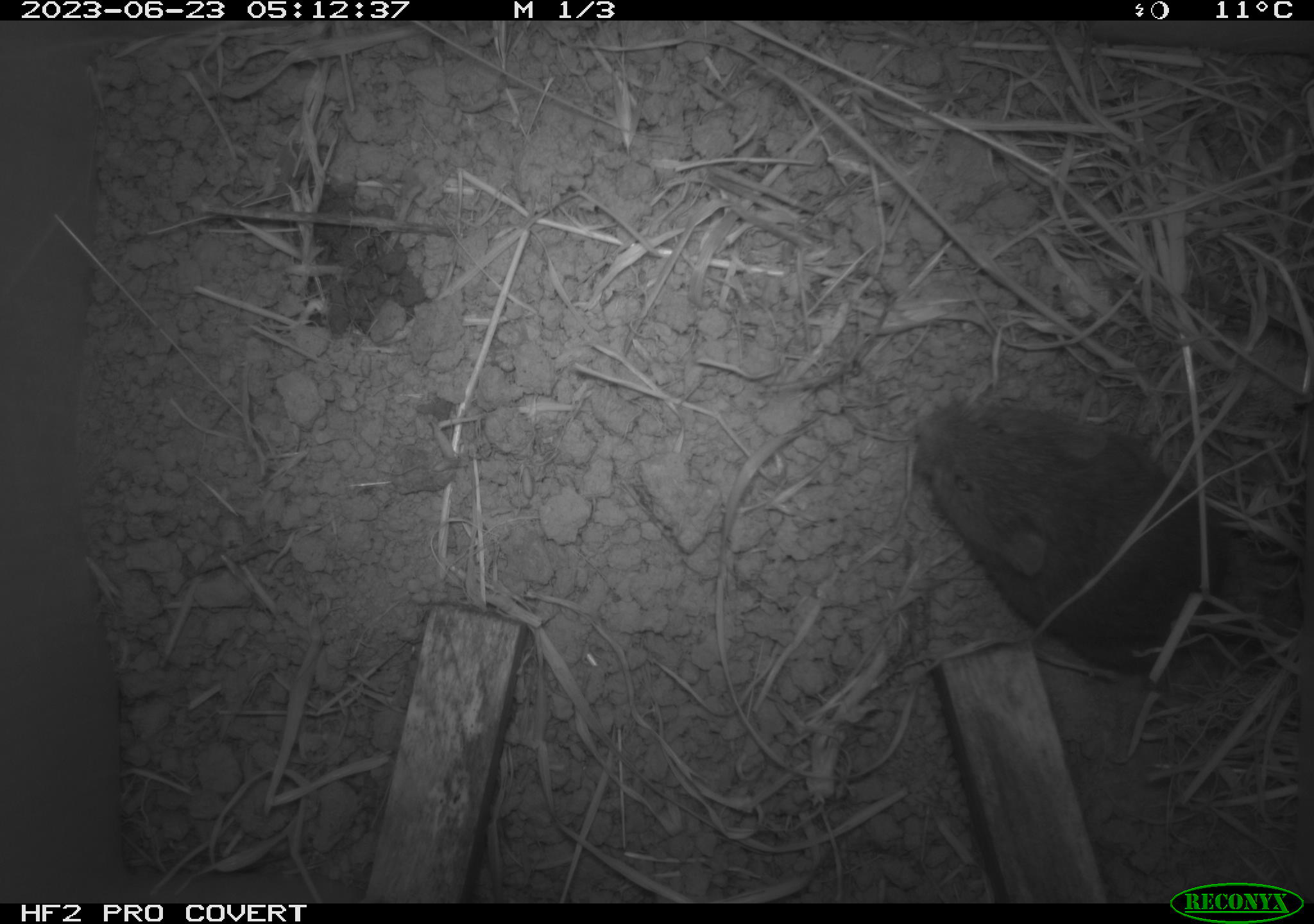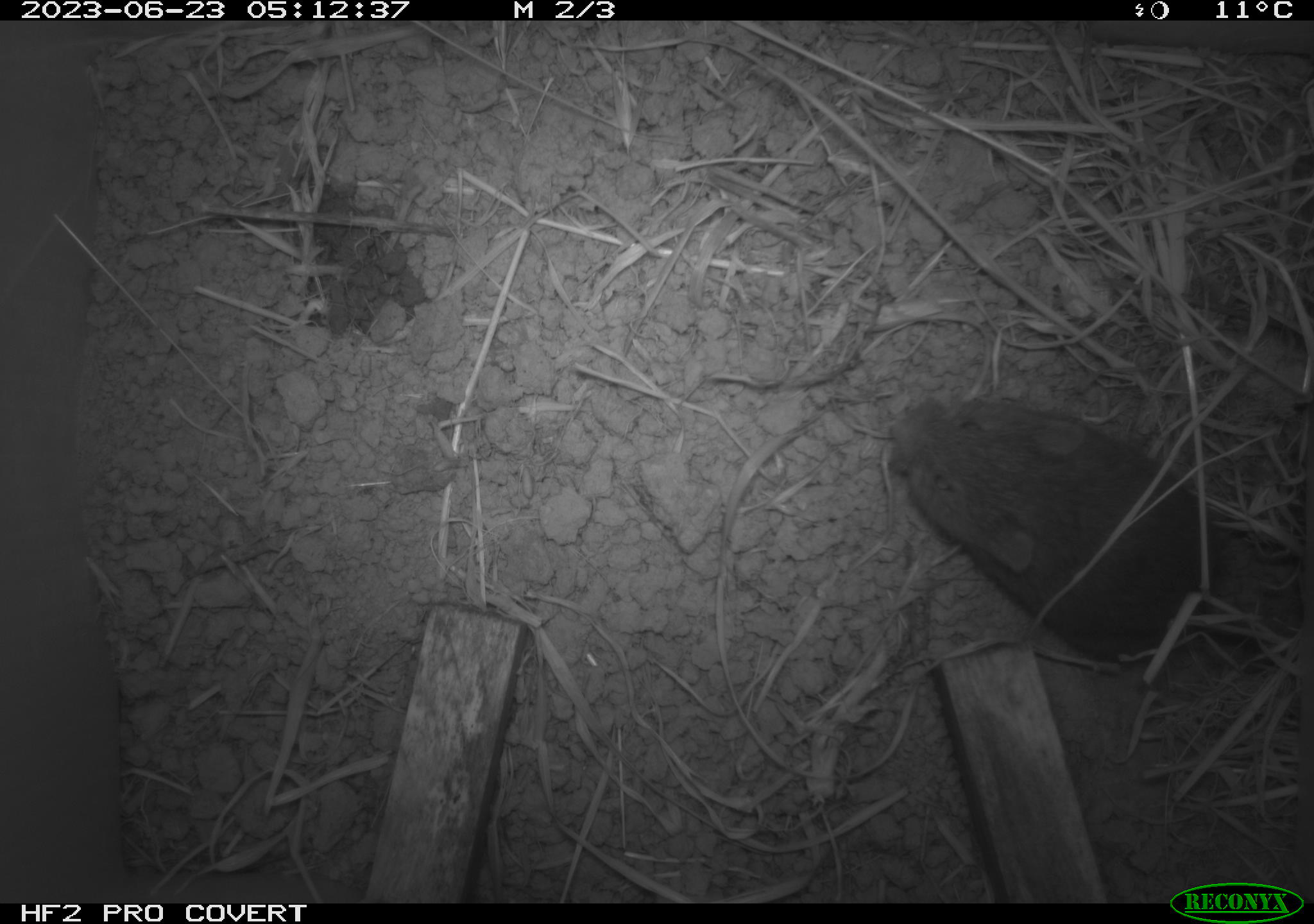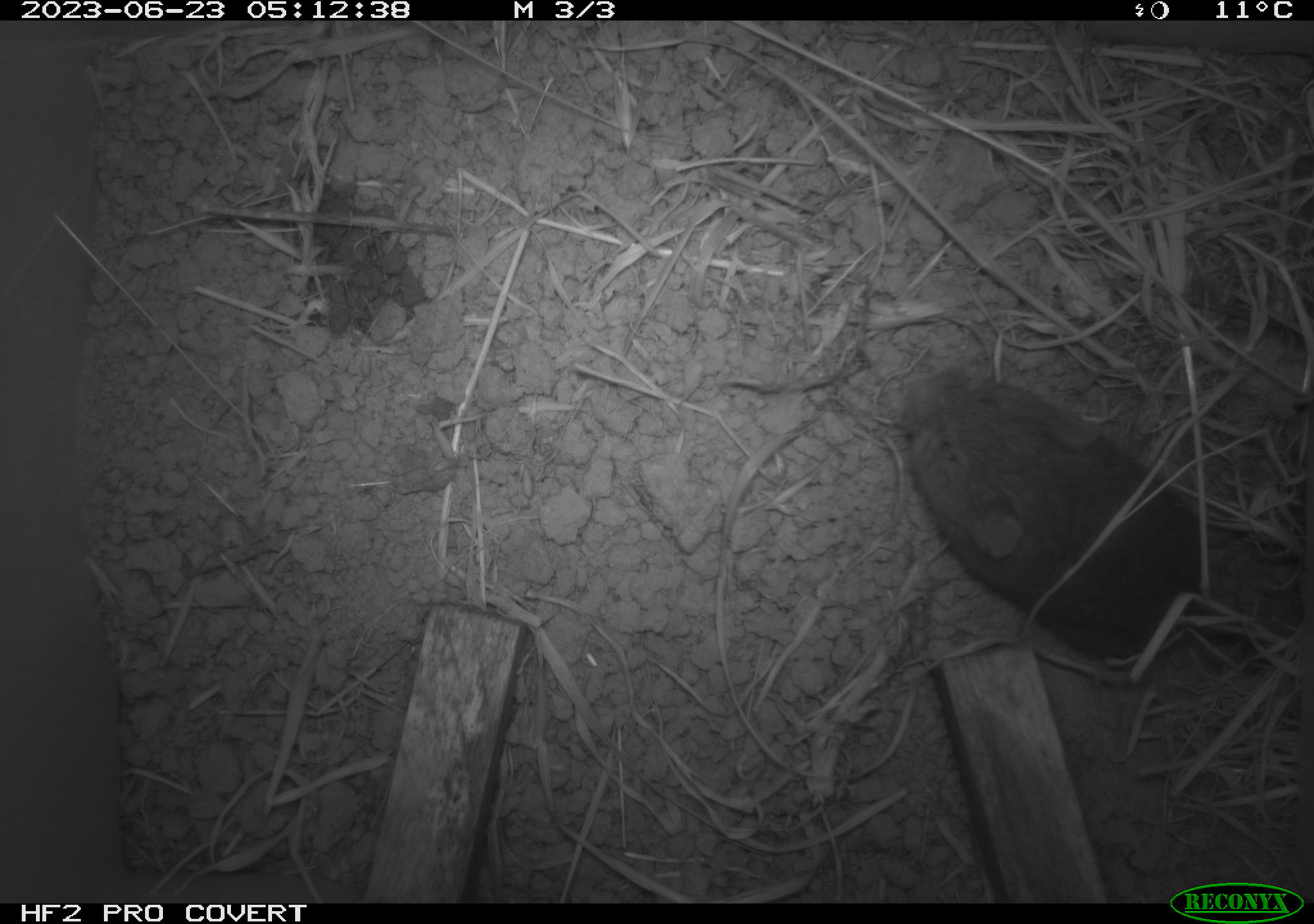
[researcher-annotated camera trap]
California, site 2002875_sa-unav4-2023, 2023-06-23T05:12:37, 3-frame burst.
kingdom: Animalia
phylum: Chordata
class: Mammalia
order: Rodentia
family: Cricetidae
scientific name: Arvicolinae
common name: voles, lemmings, and muskrats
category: arvicolinae subfamily